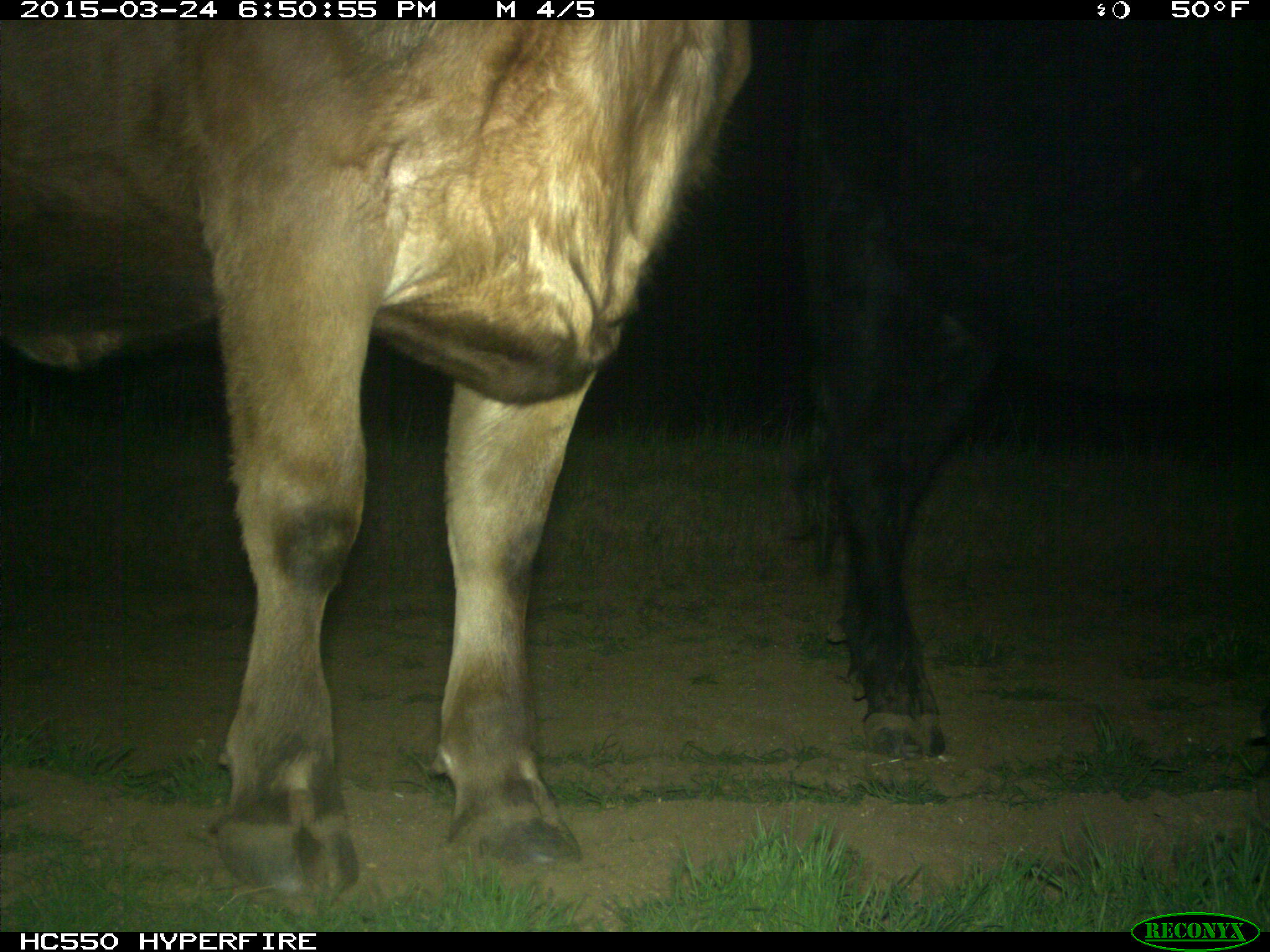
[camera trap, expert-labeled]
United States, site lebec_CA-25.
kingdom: Animalia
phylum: Chordata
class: Mammalia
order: Artiodactyla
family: Bovidae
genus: Bos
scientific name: Bos taurus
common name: domestic cow